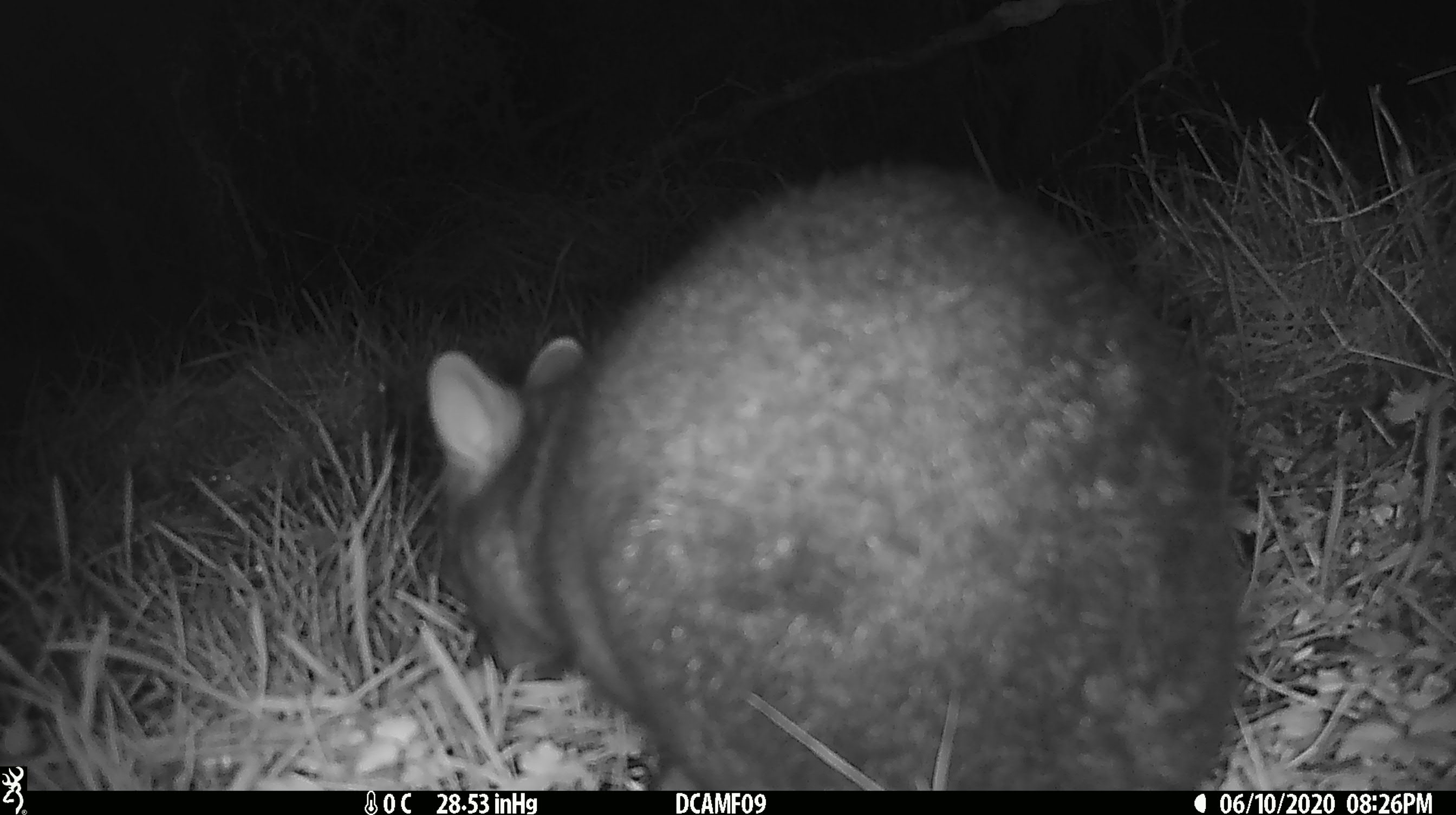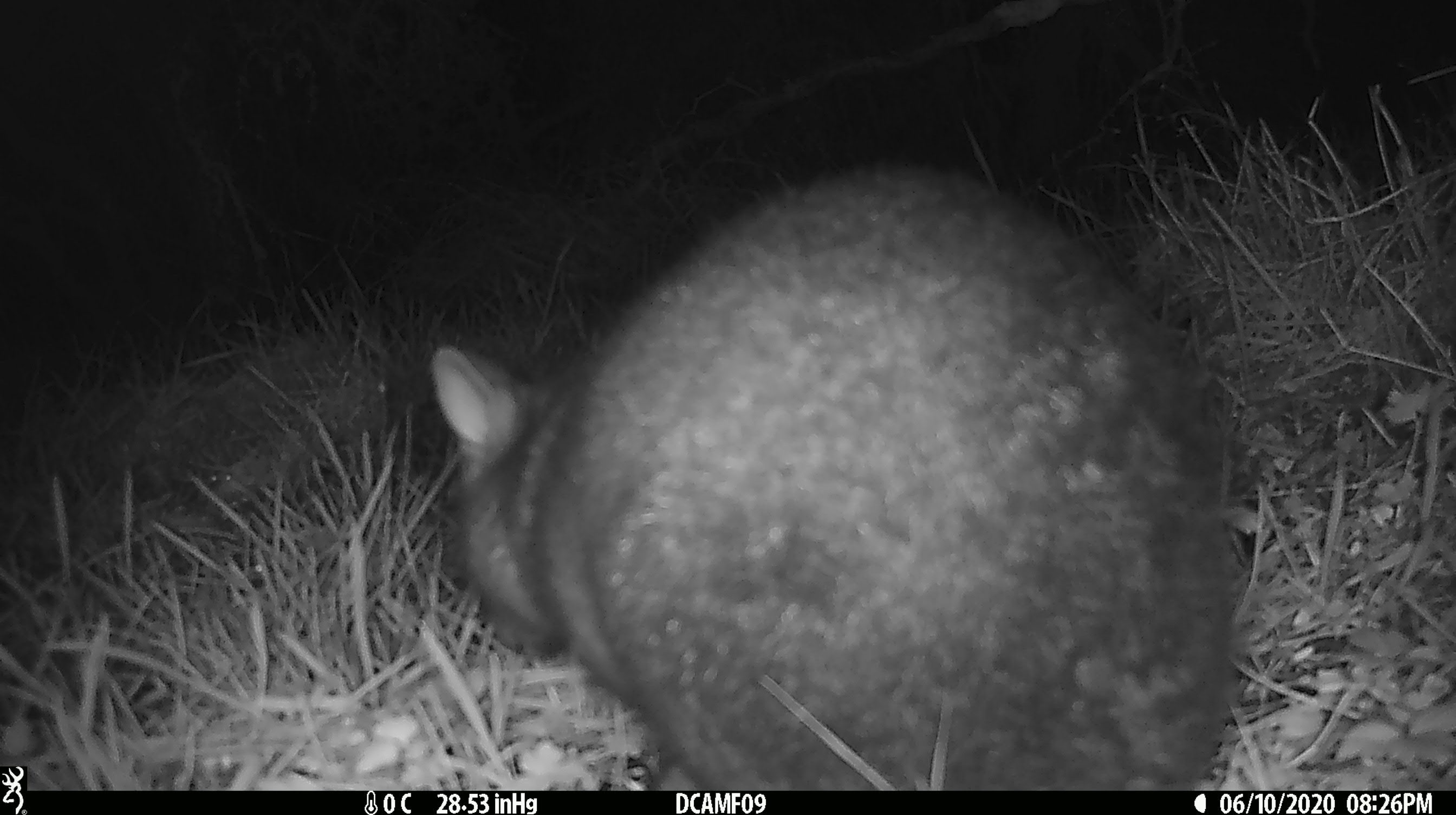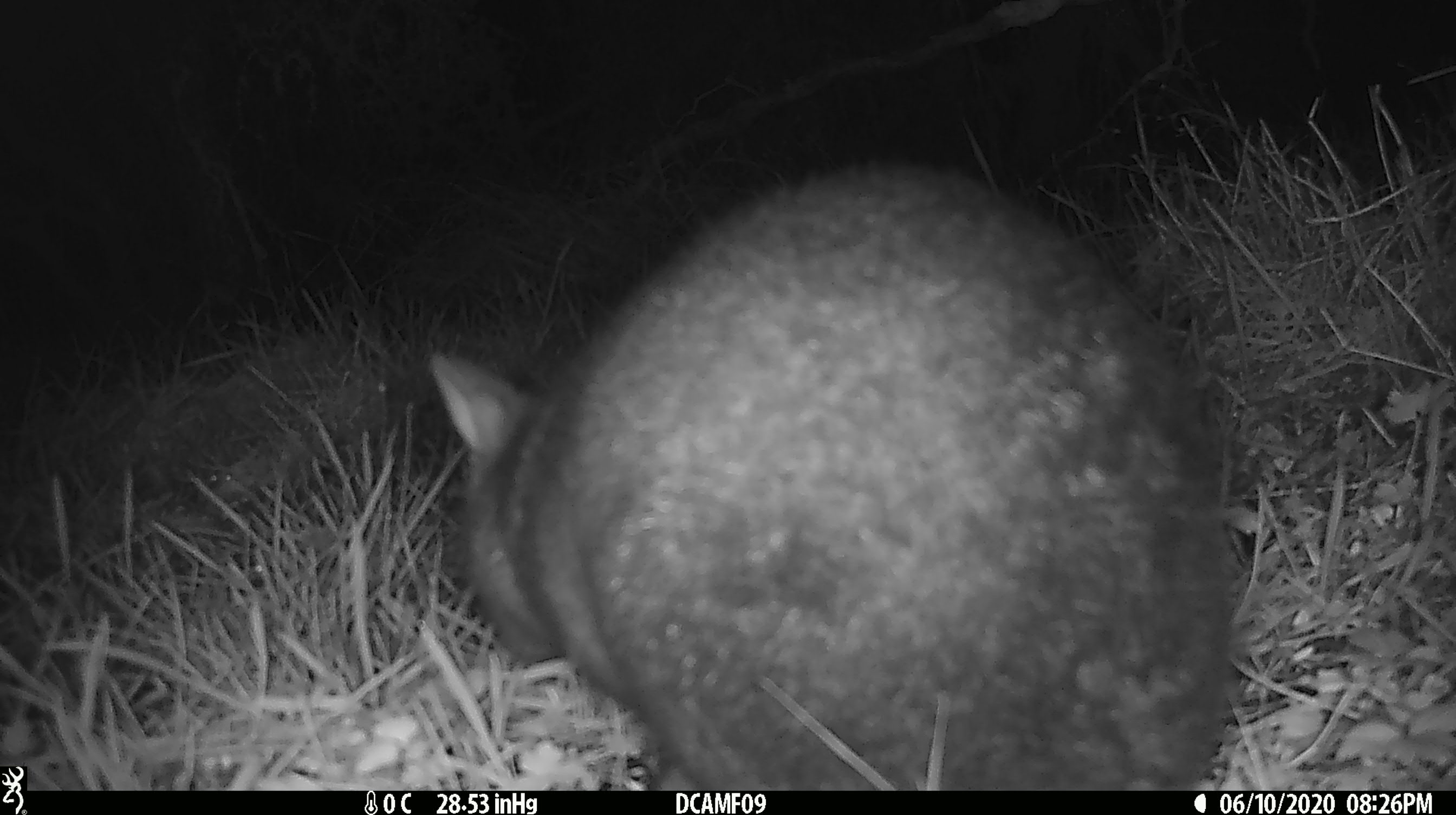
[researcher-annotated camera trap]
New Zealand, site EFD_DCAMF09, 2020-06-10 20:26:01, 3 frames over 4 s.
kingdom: Animalia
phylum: Chordata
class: Mammalia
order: Diprotodontia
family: Phalangeridae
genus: Trichosurus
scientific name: Trichosurus vulpecula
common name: common brushtail possum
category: possum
Possum (common brushtail possum) (Trichosurus vulpecula).